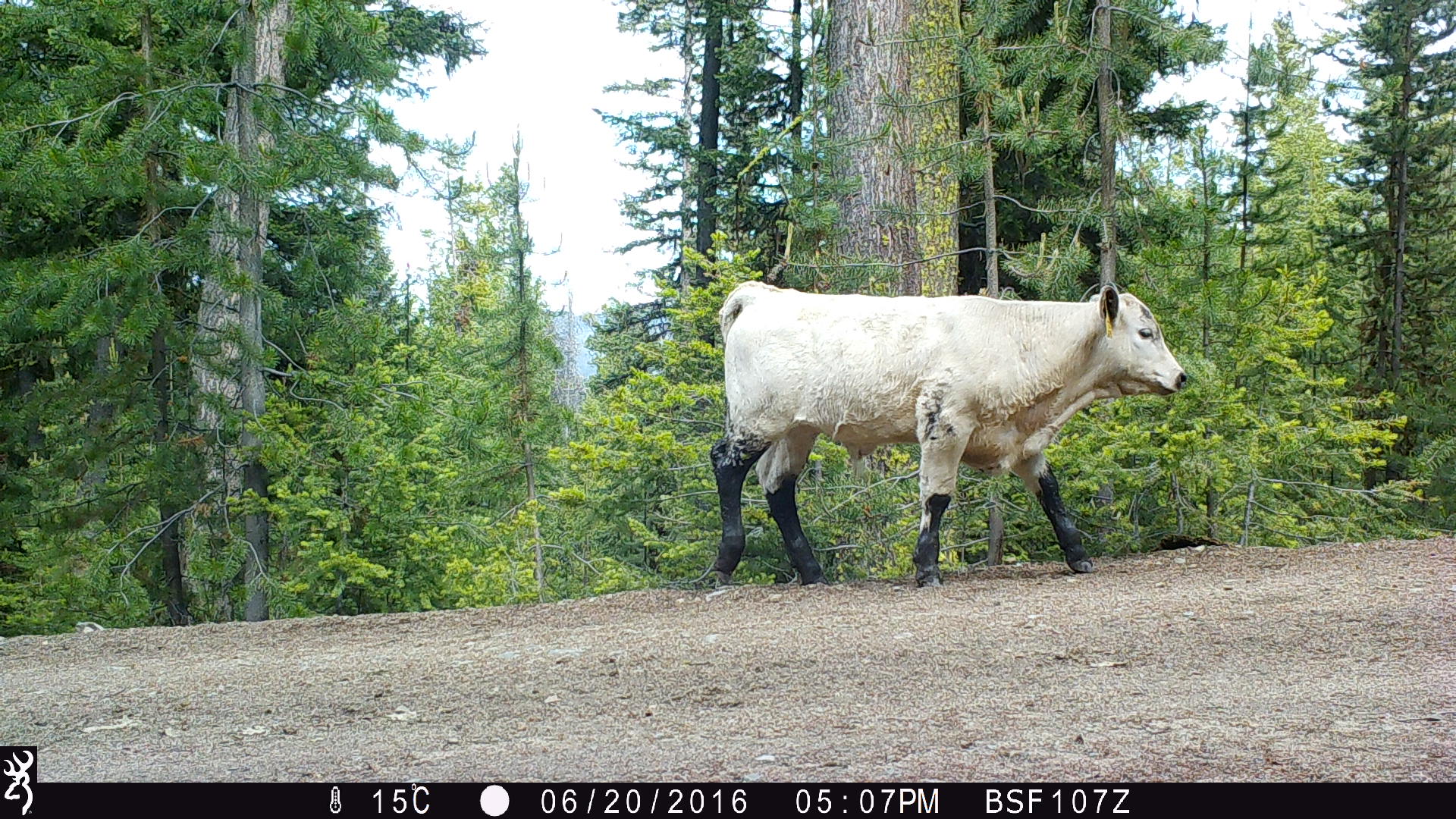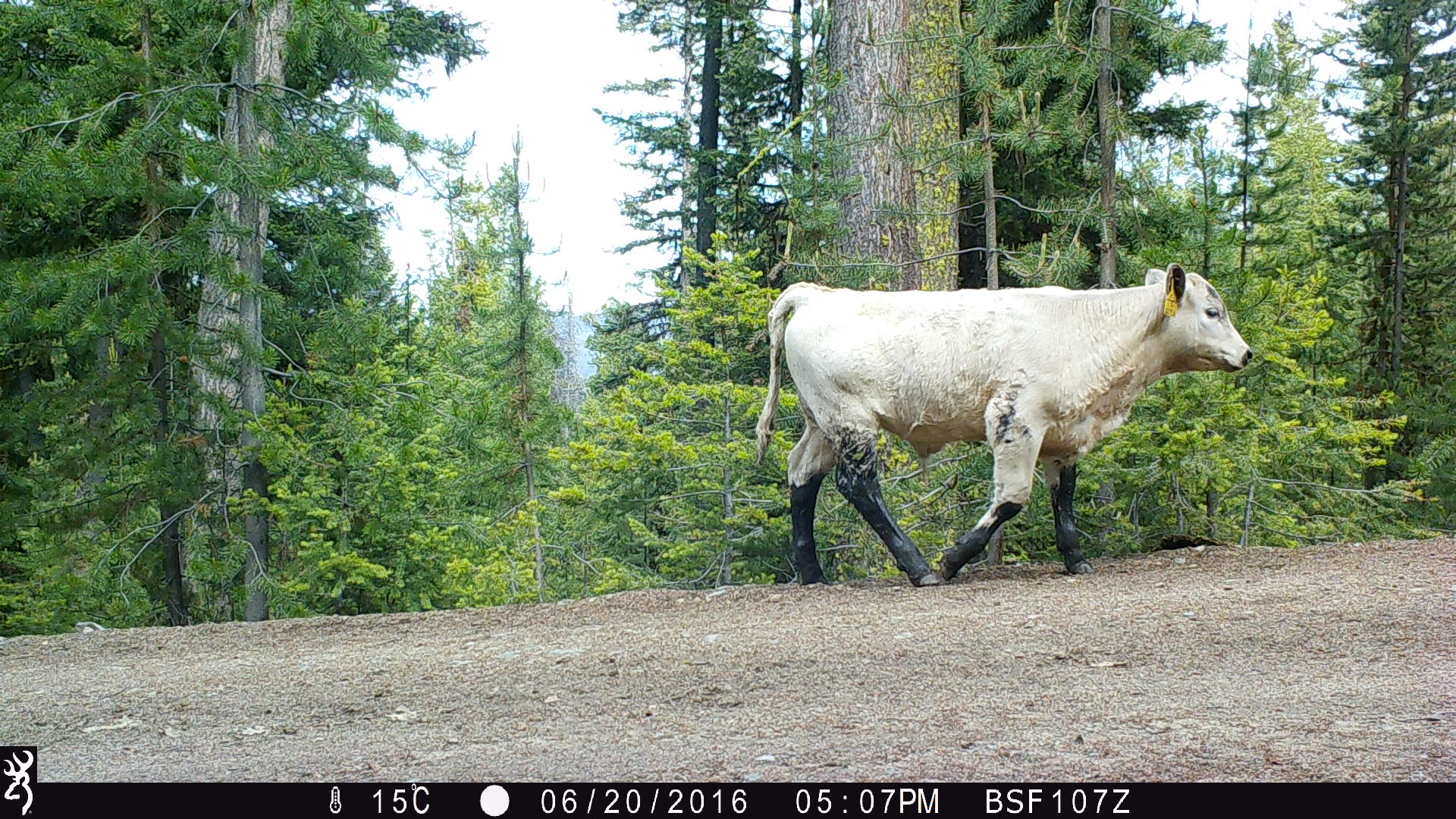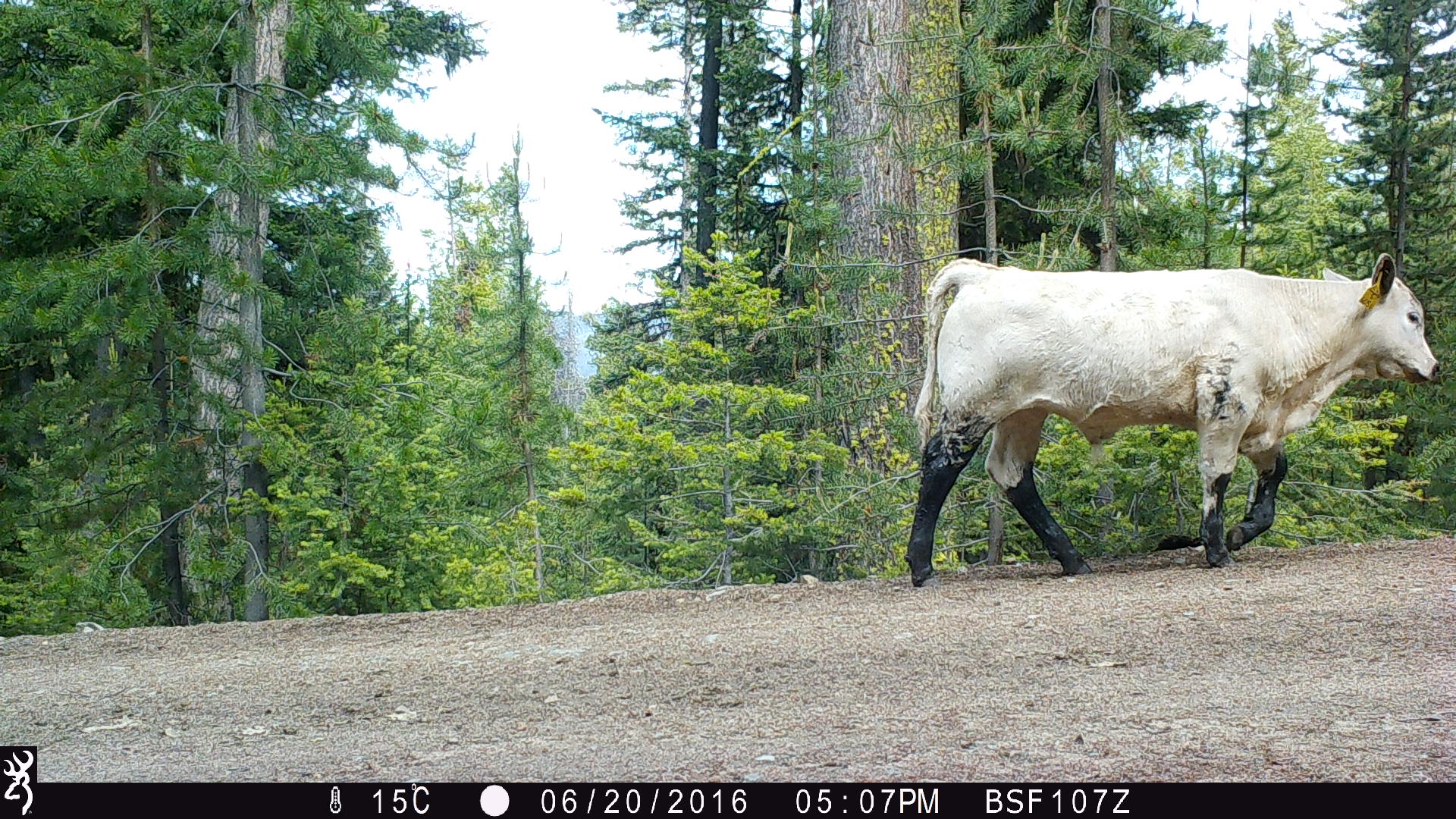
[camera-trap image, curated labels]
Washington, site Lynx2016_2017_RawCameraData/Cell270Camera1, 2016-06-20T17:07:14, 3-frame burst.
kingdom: Animalia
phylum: Chordata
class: Mammalia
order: Artiodactyla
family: Bovidae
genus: Bos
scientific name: Bos taurus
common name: domestic cattle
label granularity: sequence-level